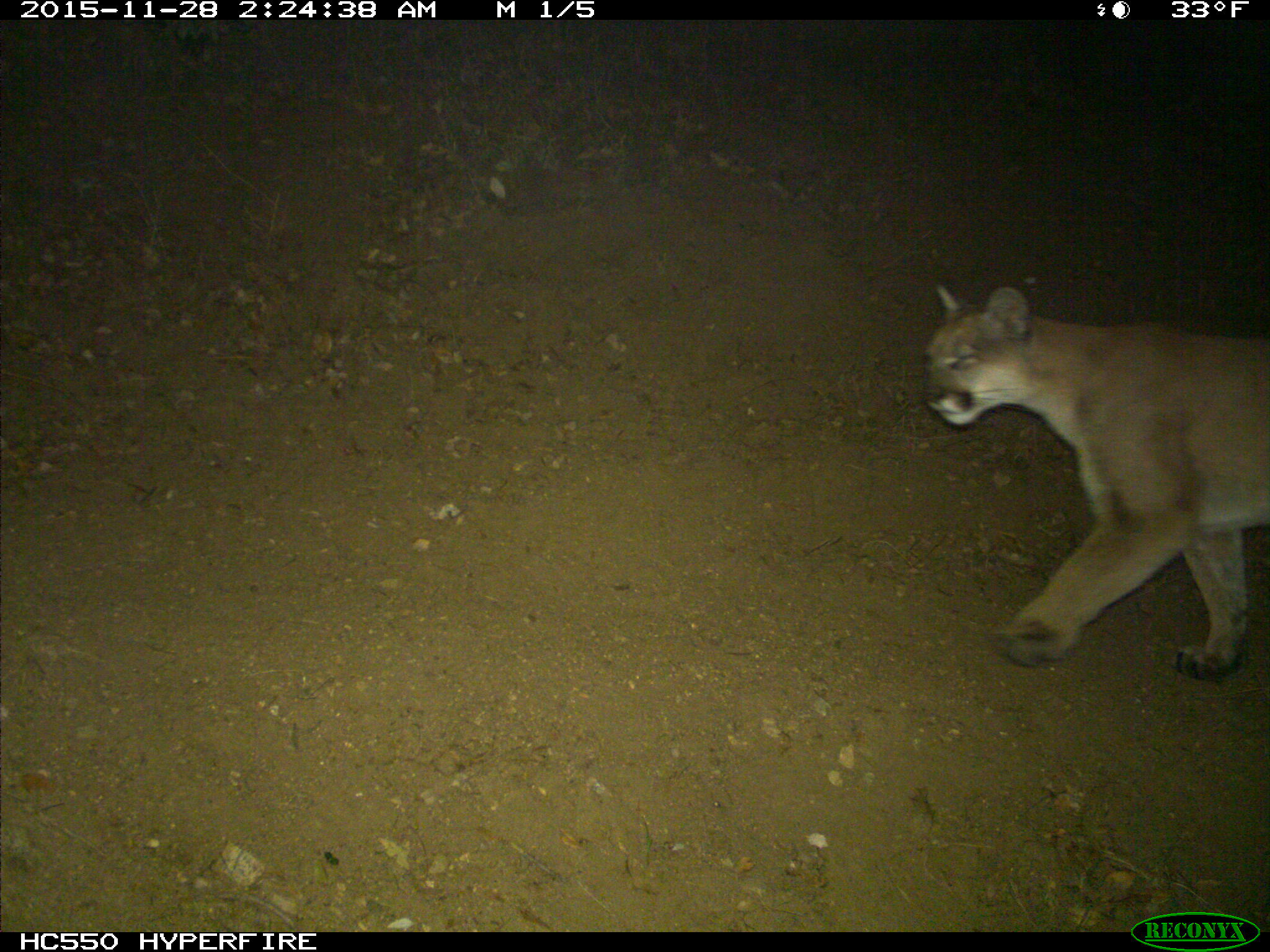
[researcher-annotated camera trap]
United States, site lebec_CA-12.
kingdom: Animalia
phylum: Chordata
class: Mammalia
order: Carnivora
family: Felidae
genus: Puma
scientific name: Puma concolor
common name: mountain lion